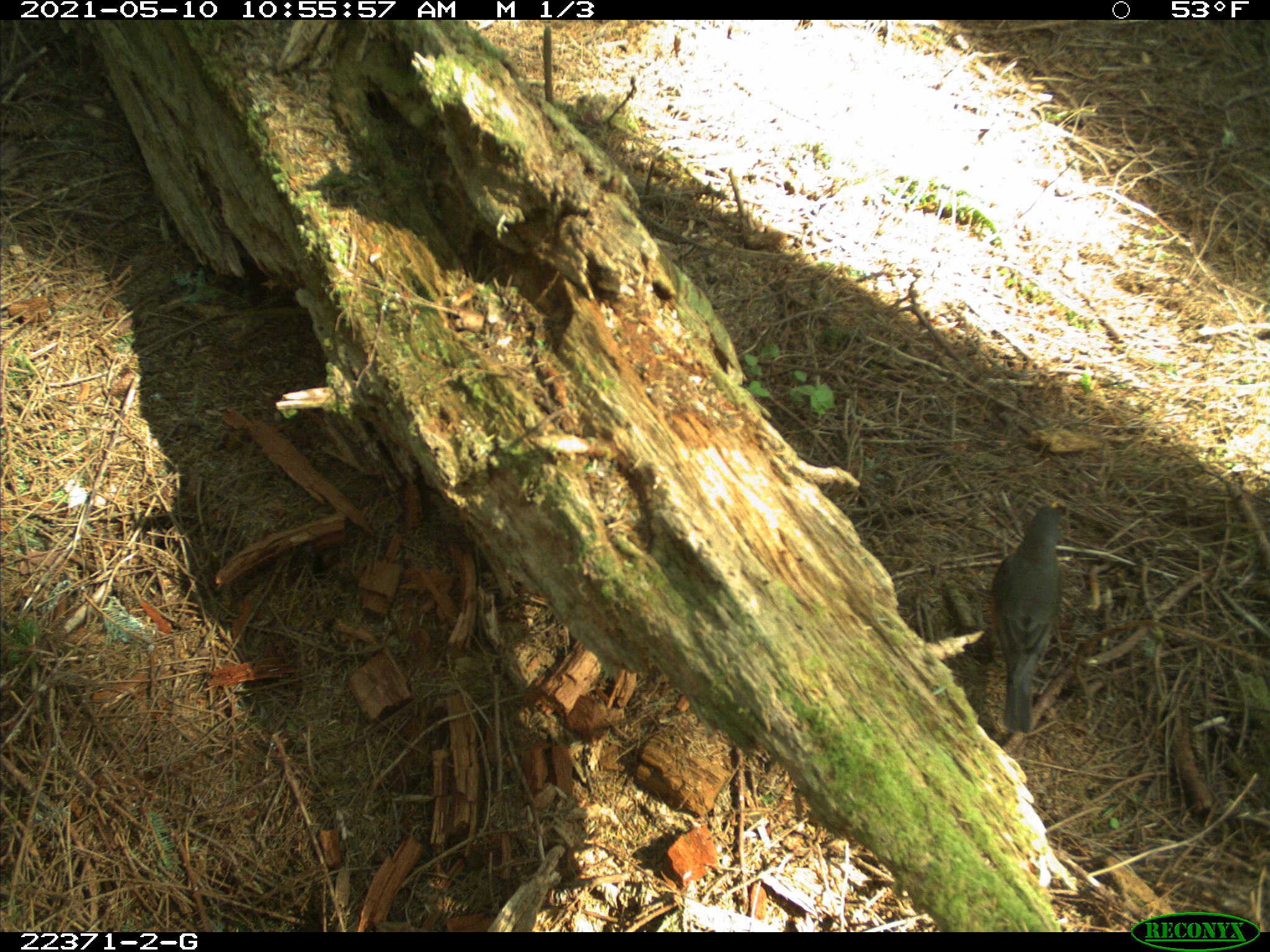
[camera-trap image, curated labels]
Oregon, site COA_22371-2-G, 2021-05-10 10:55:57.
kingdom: Animalia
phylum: Chordata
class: Aves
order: Passeriformes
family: Turdidae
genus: Turdus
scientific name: Turdus migratorius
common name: american robin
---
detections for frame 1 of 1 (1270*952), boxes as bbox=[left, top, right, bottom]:
american robin: bbox=[970, 489, 1103, 749]